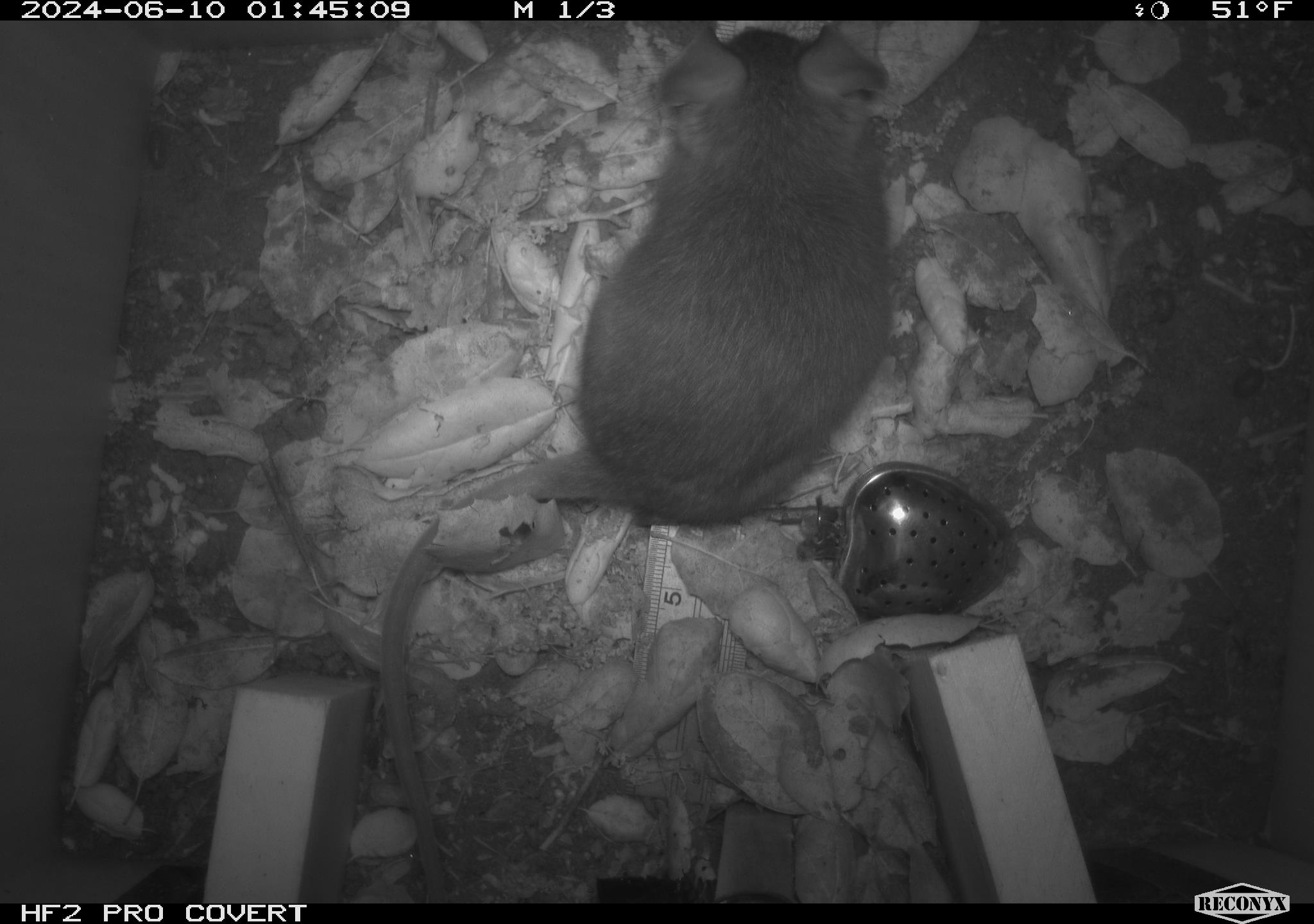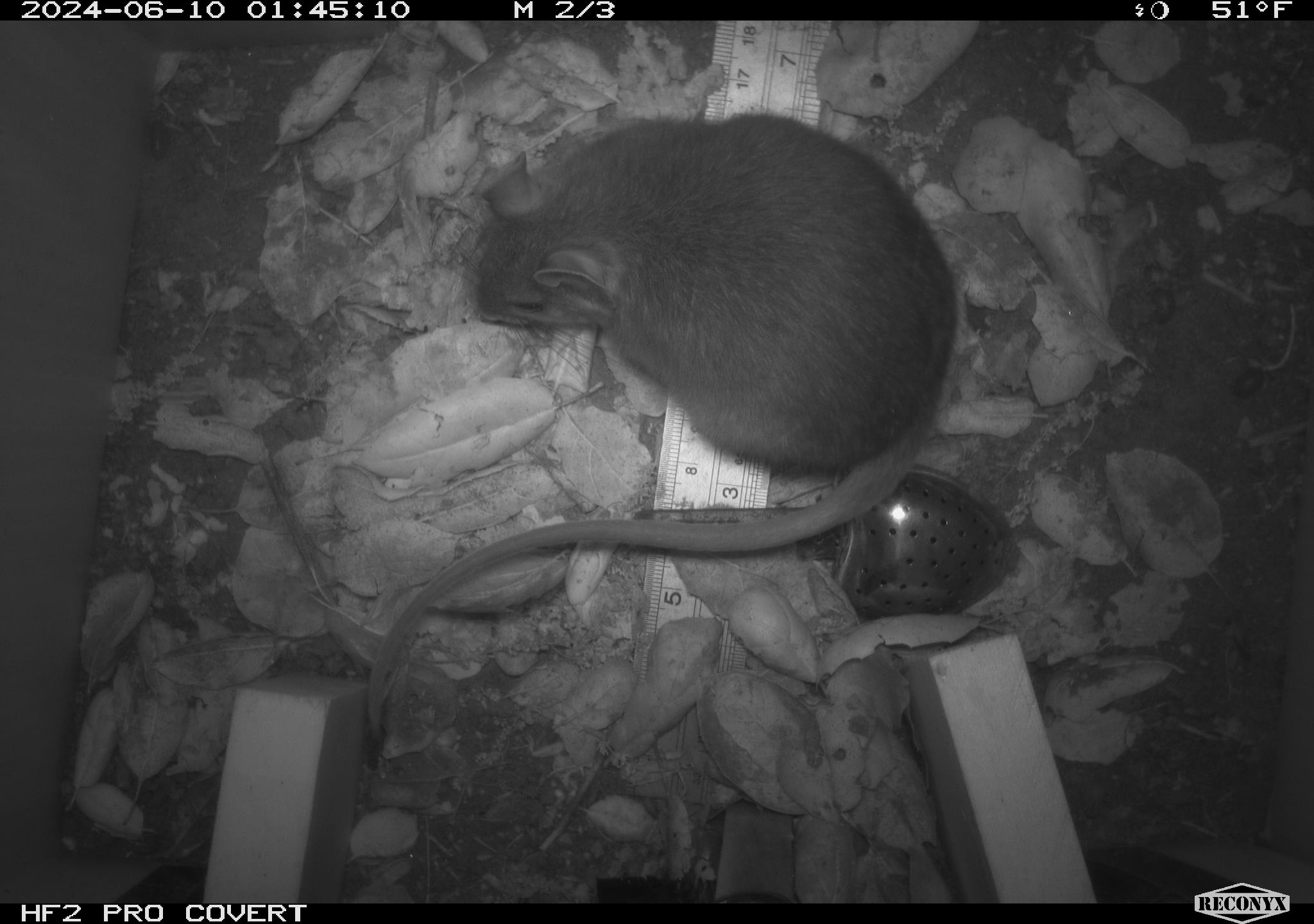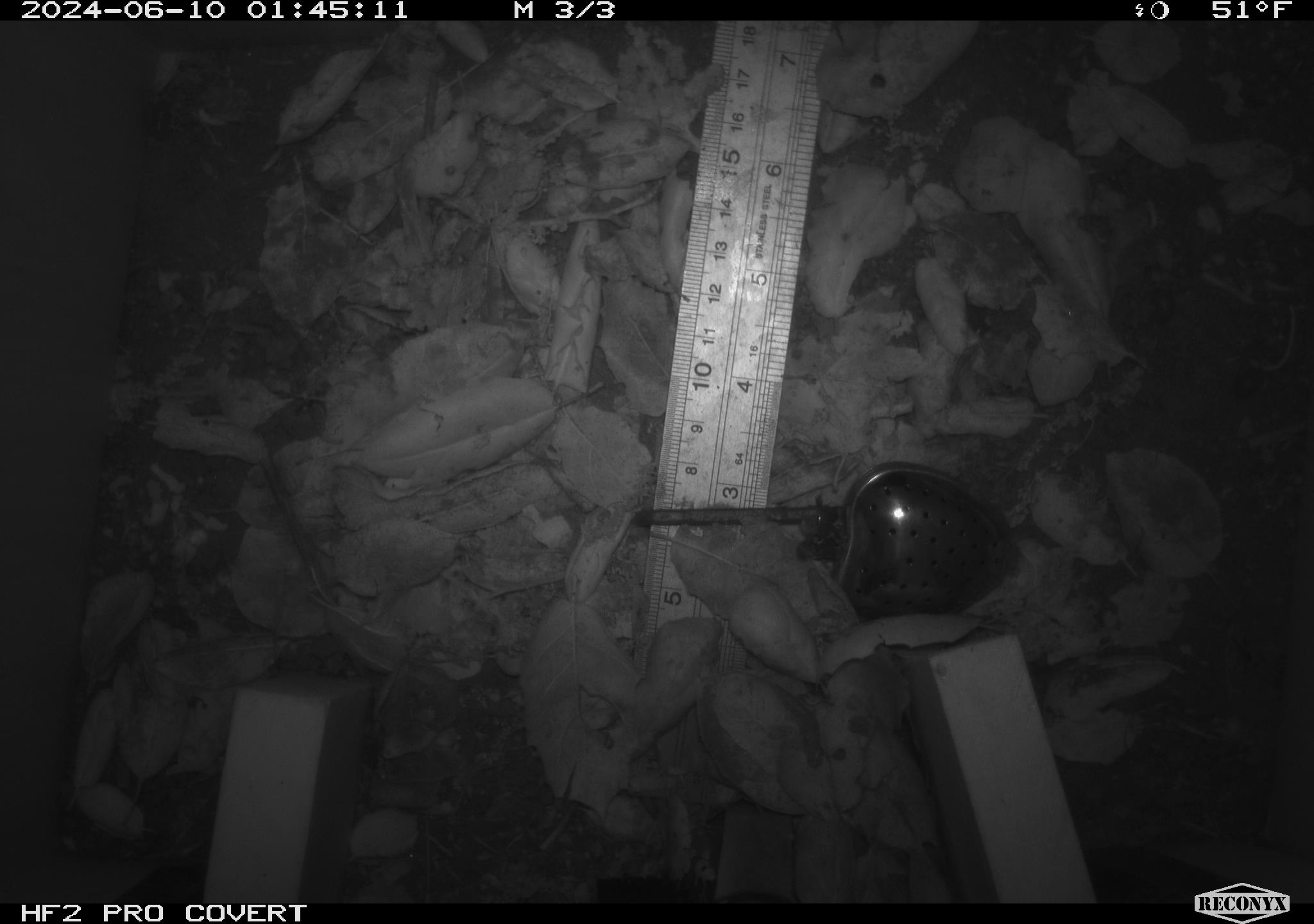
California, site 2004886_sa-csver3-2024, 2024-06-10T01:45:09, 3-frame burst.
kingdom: Animalia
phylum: Chordata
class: Mammalia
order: Rodentia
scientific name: Rodentia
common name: rodent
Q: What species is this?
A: Rodent (Rodentia).